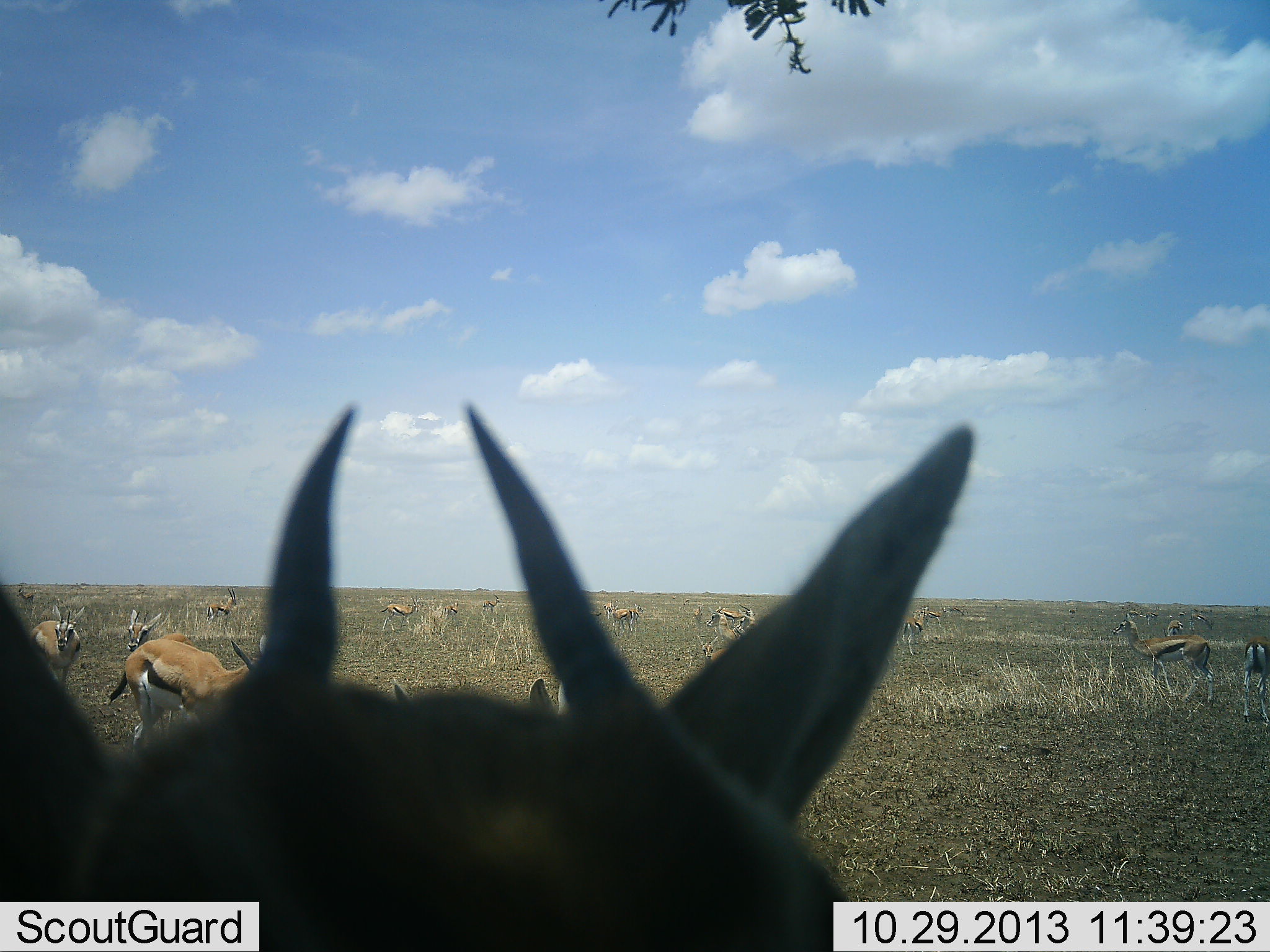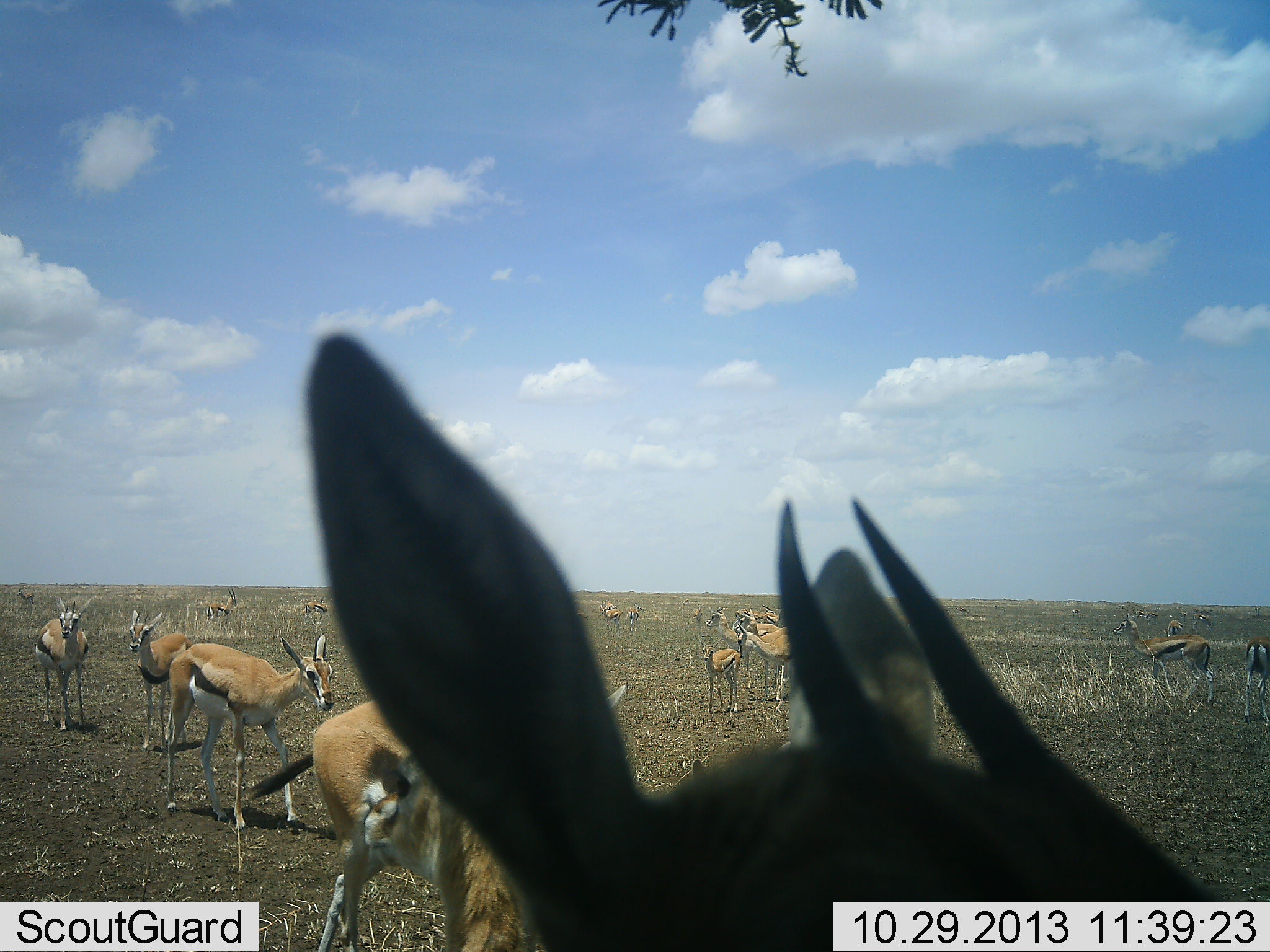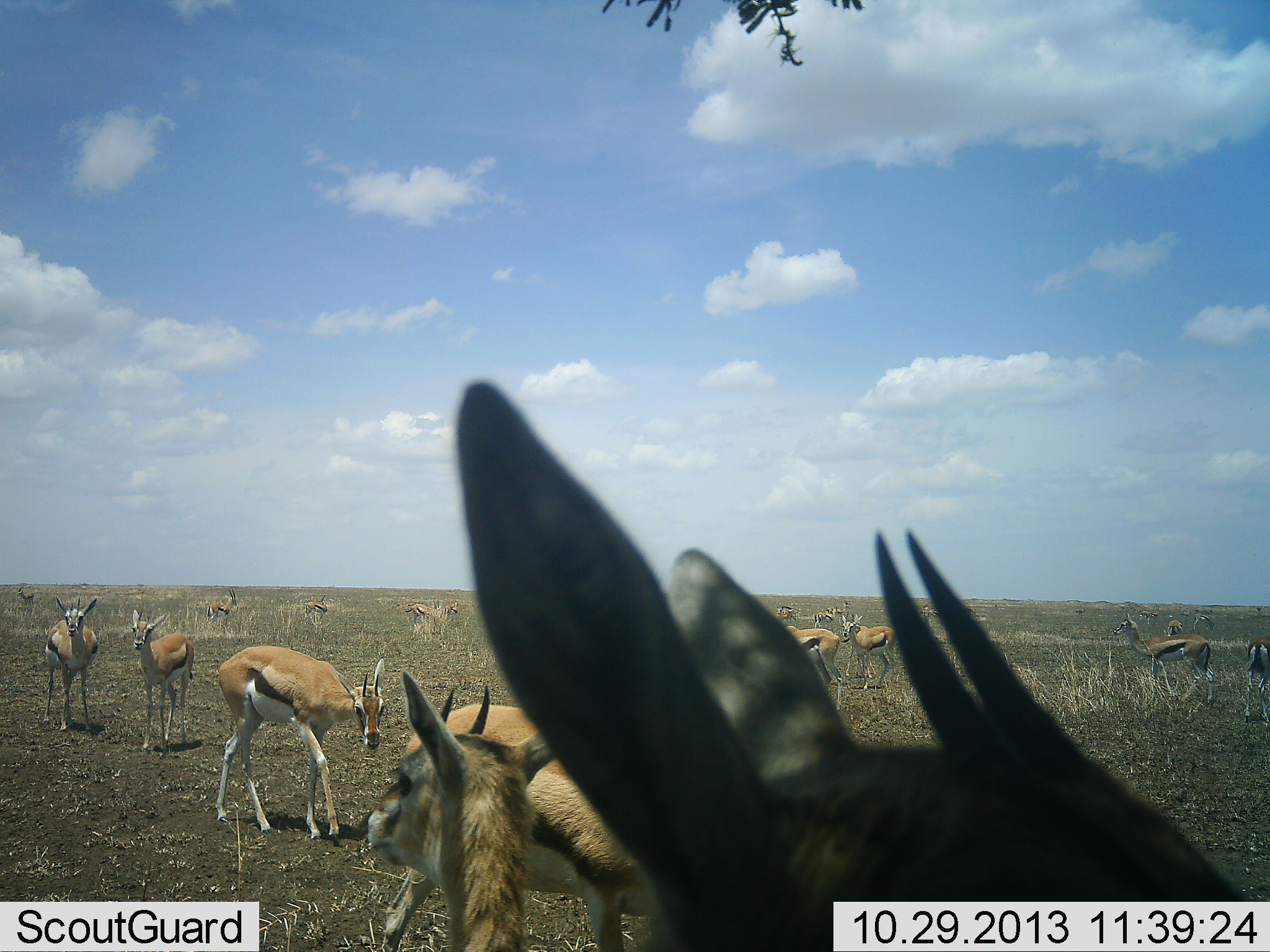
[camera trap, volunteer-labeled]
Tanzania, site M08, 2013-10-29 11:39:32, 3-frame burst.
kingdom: Animalia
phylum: Chordata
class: Mammalia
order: Artiodactyla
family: Bovidae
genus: Eudorcas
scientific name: Eudorcas thomsonii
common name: thomson's gazelle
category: gazellethomsons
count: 11-50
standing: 93%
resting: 14%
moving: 61%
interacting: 18%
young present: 32%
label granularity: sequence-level